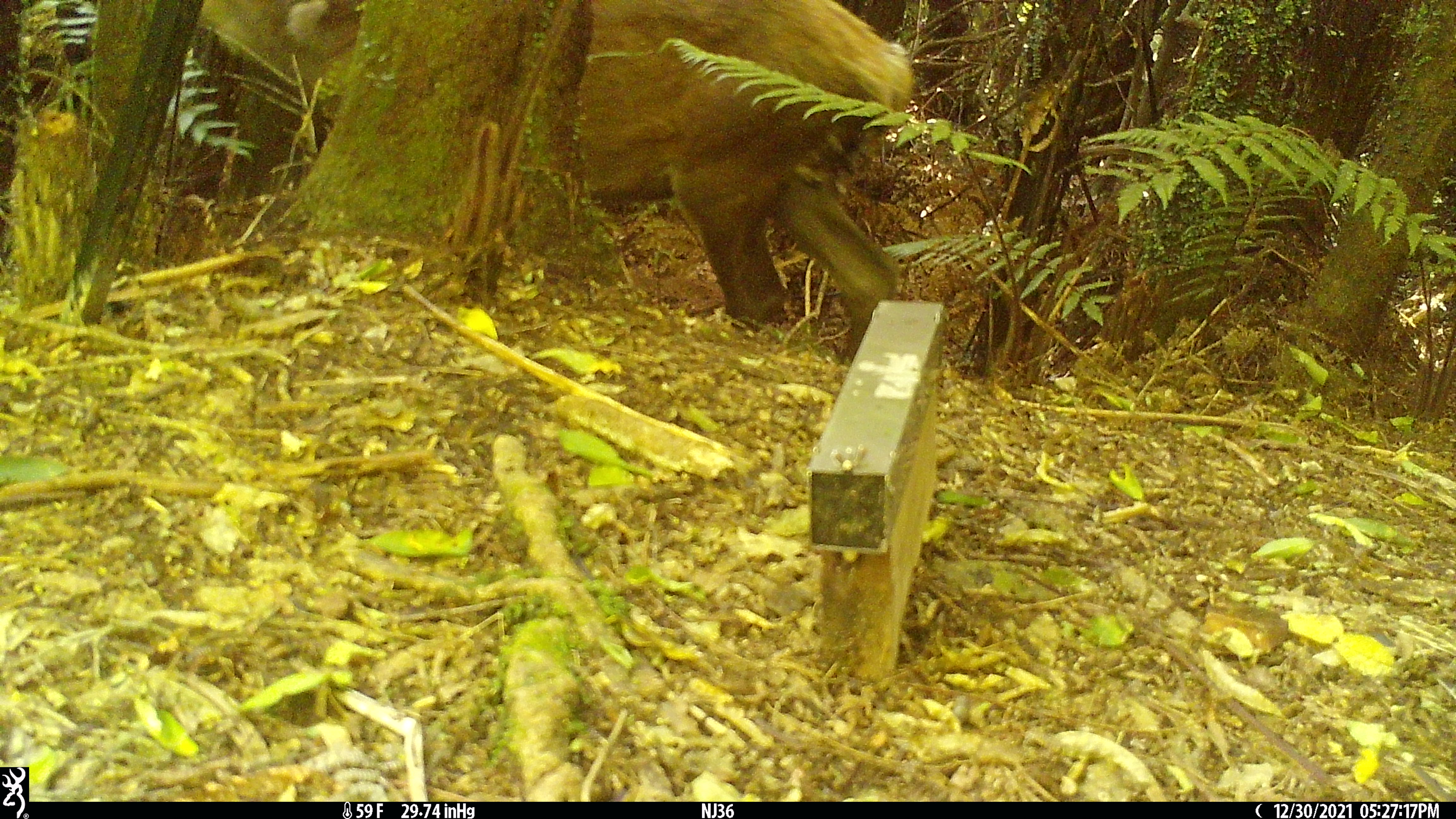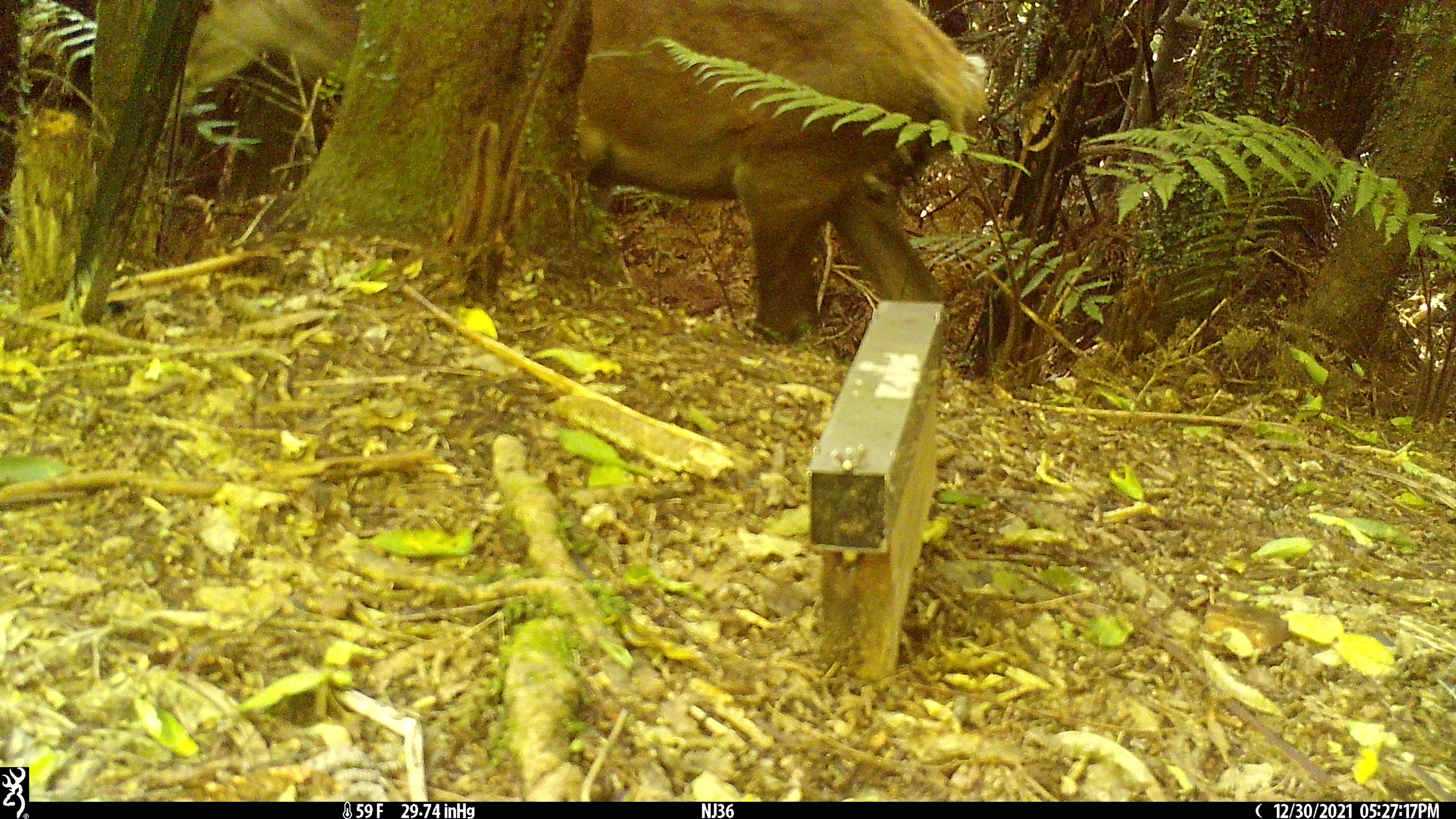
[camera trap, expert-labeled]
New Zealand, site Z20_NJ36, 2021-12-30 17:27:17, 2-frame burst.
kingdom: Animalia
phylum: Chordata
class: Mammalia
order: Artiodactyla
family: Cervidae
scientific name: Cervidae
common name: deer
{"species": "deer (Cervidae)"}